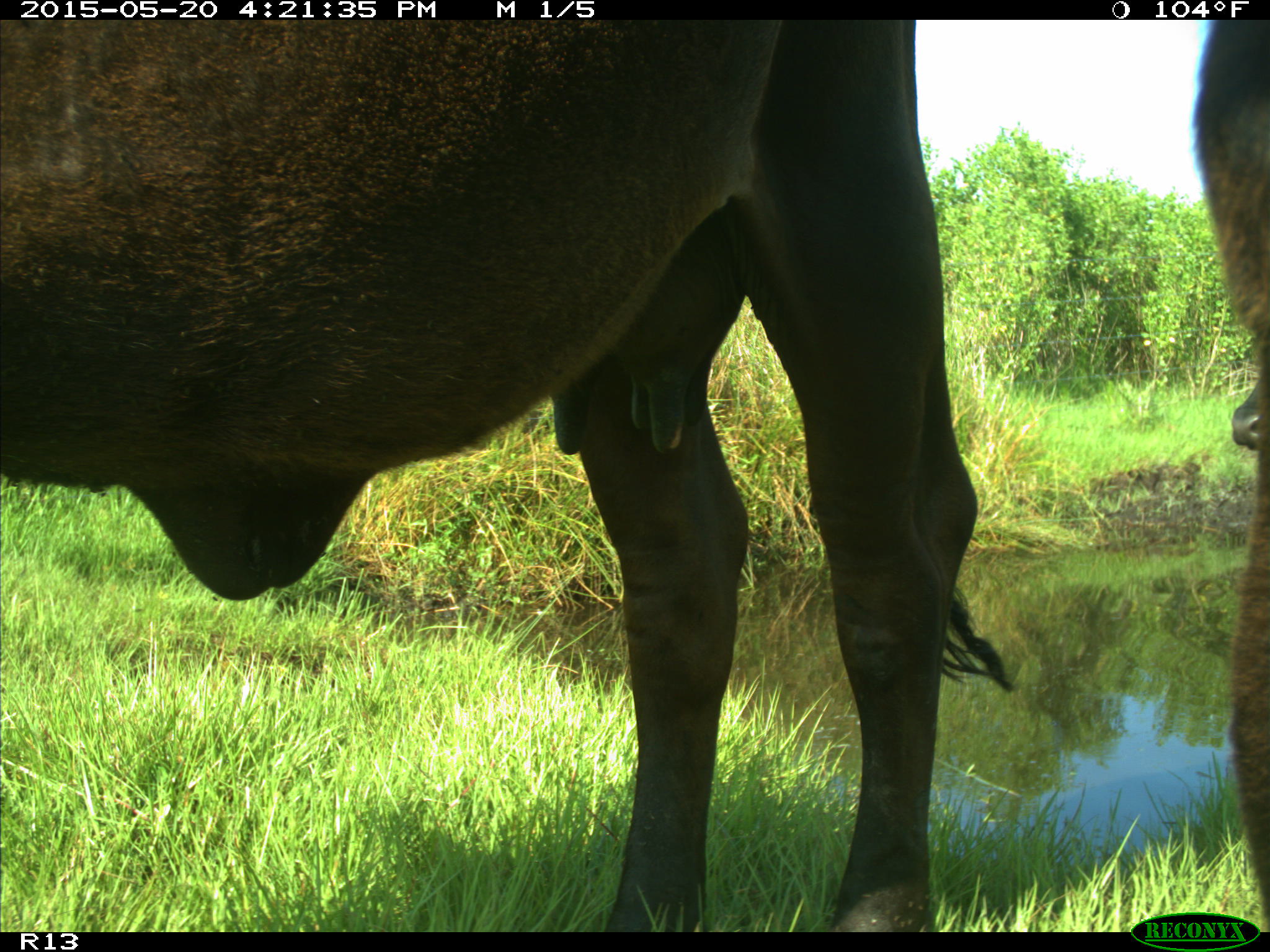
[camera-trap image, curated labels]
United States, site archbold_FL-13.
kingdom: Animalia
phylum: Chordata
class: Mammalia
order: Artiodactyla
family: Bovidae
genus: Bos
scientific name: Bos taurus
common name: domestic cow